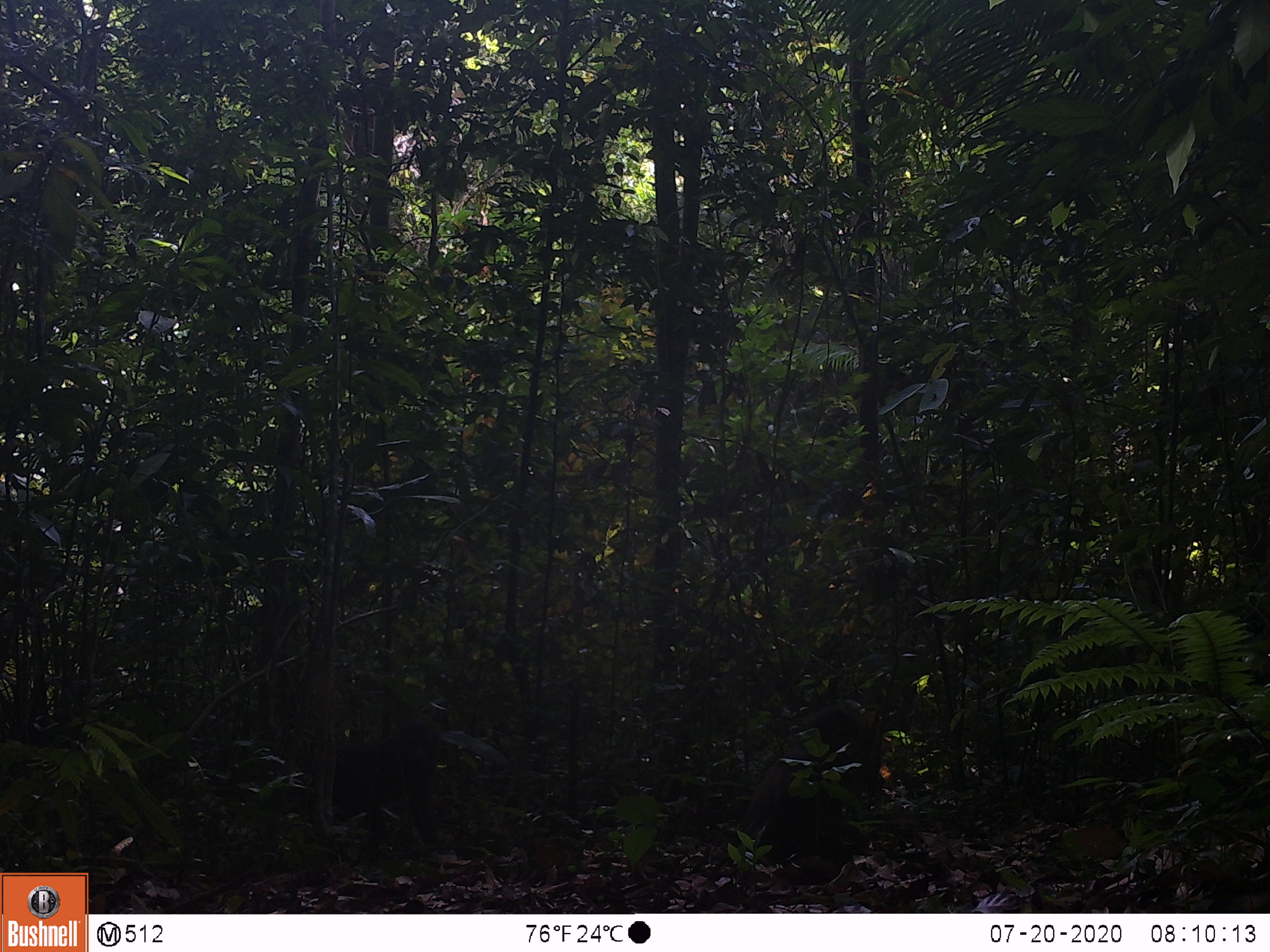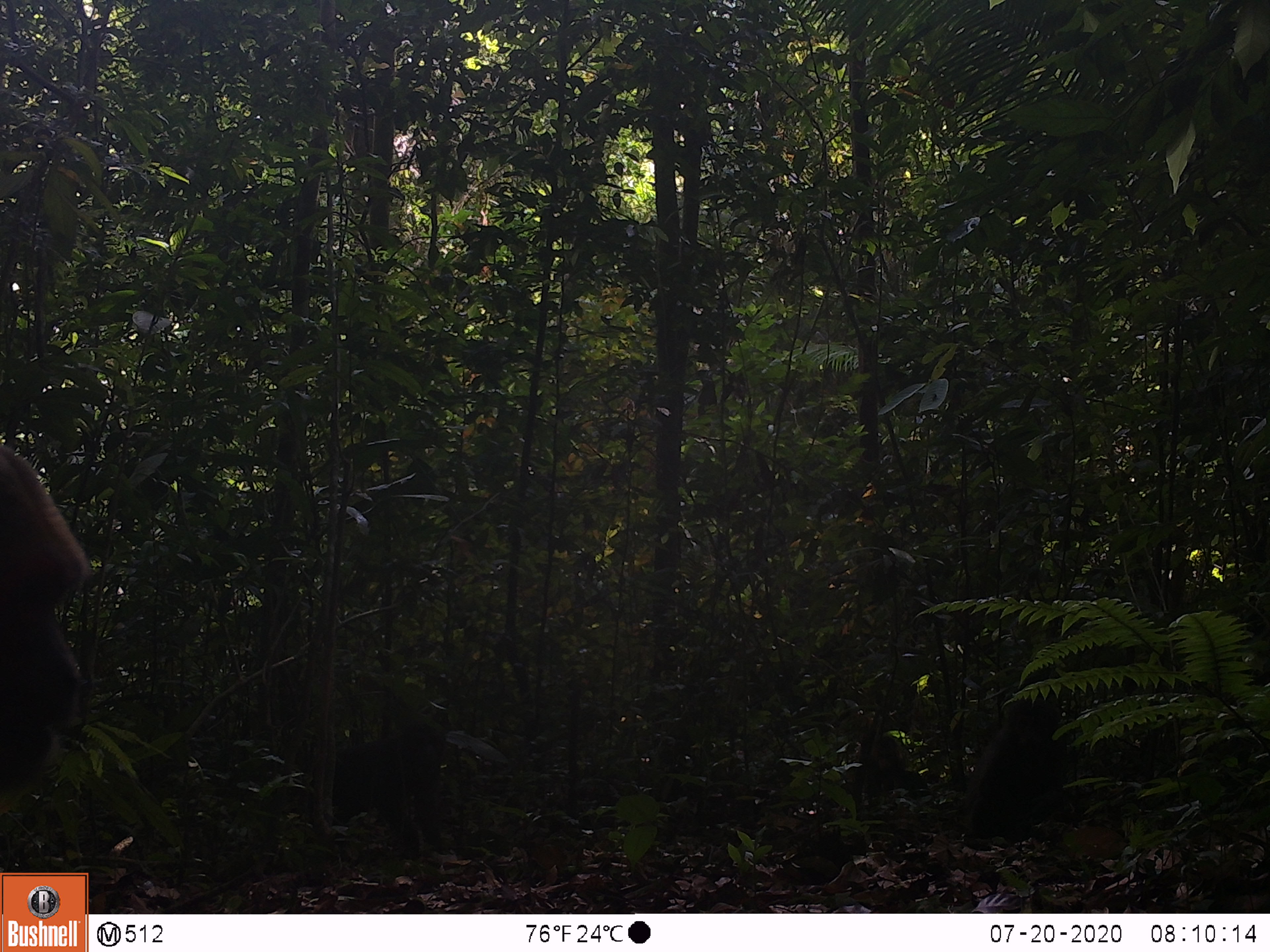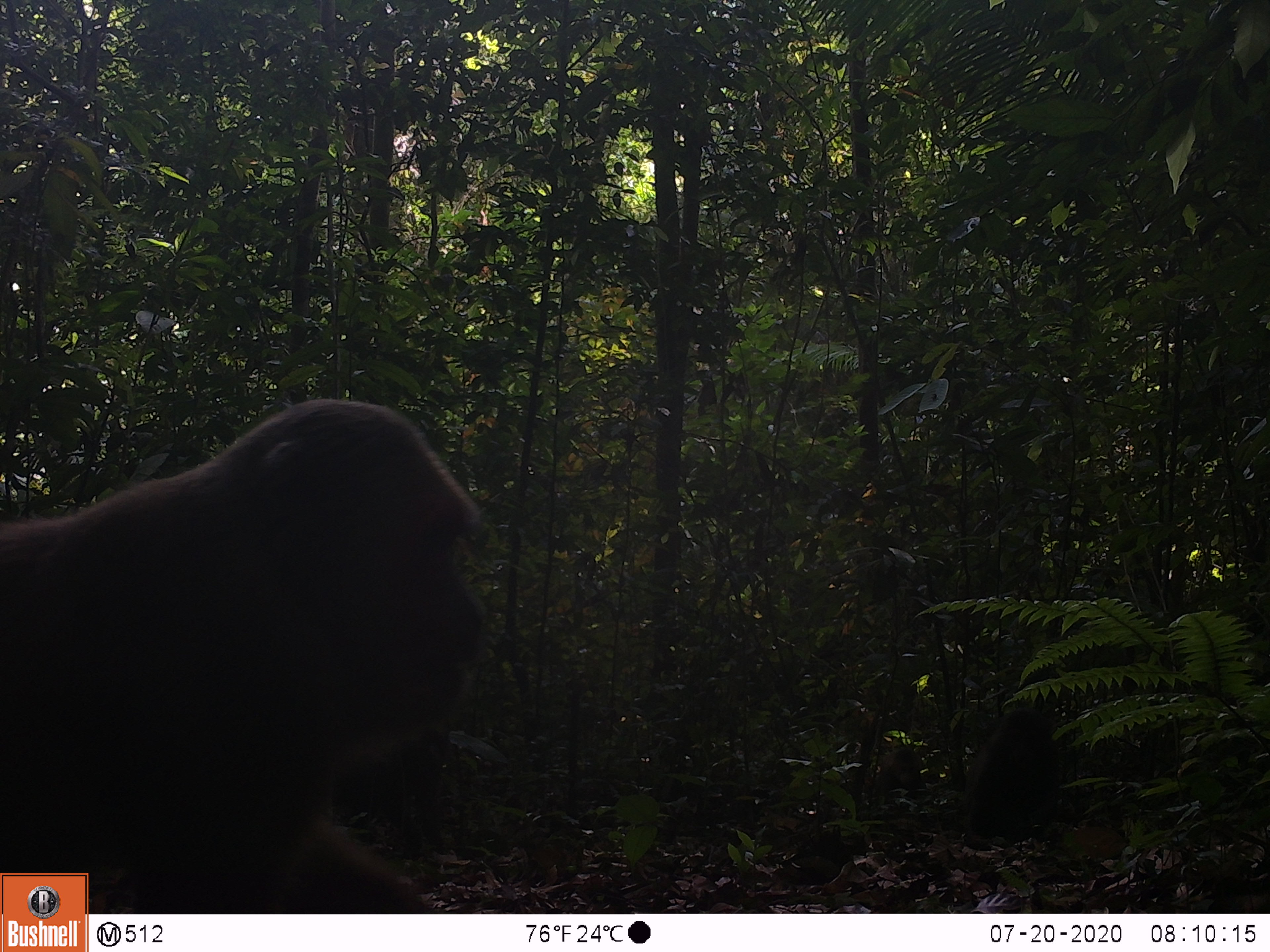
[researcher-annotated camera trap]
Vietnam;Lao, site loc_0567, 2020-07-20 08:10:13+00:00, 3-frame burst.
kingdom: Animalia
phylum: Chordata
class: Mammalia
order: Primates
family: Cercopithecidae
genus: Macaca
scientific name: Macaca arctoides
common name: stump-tailed macaque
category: stump tailed macaque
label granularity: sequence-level